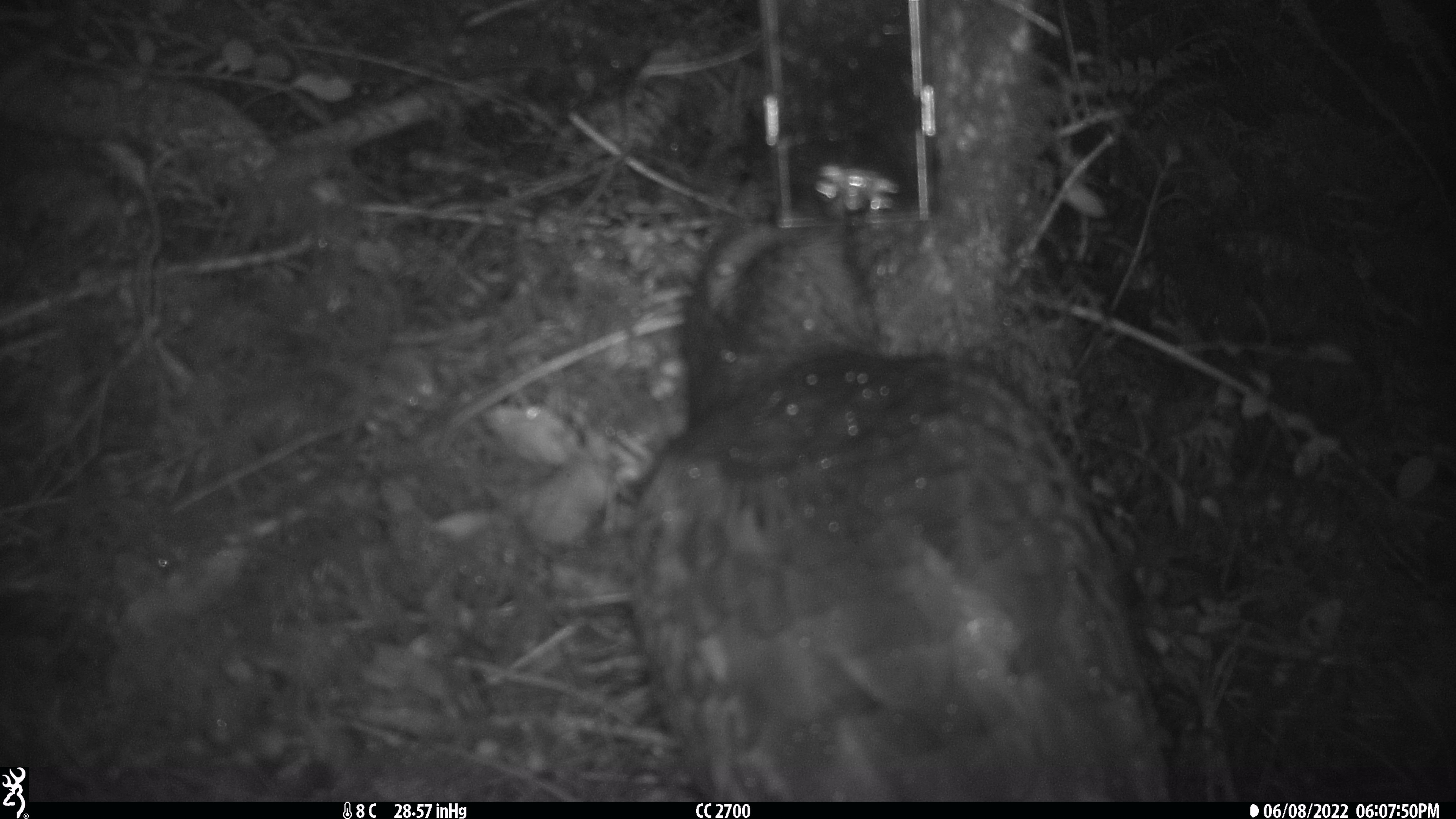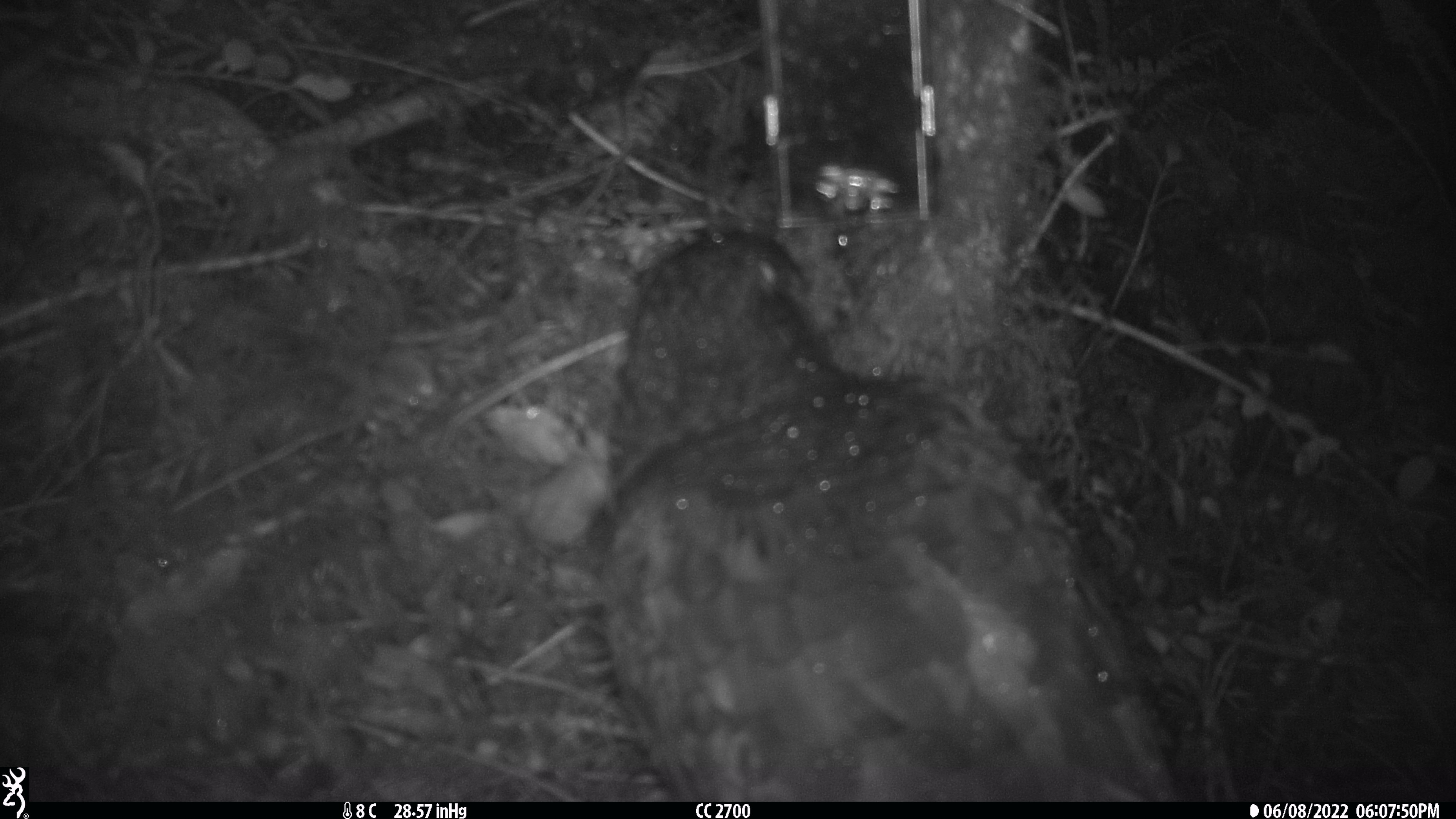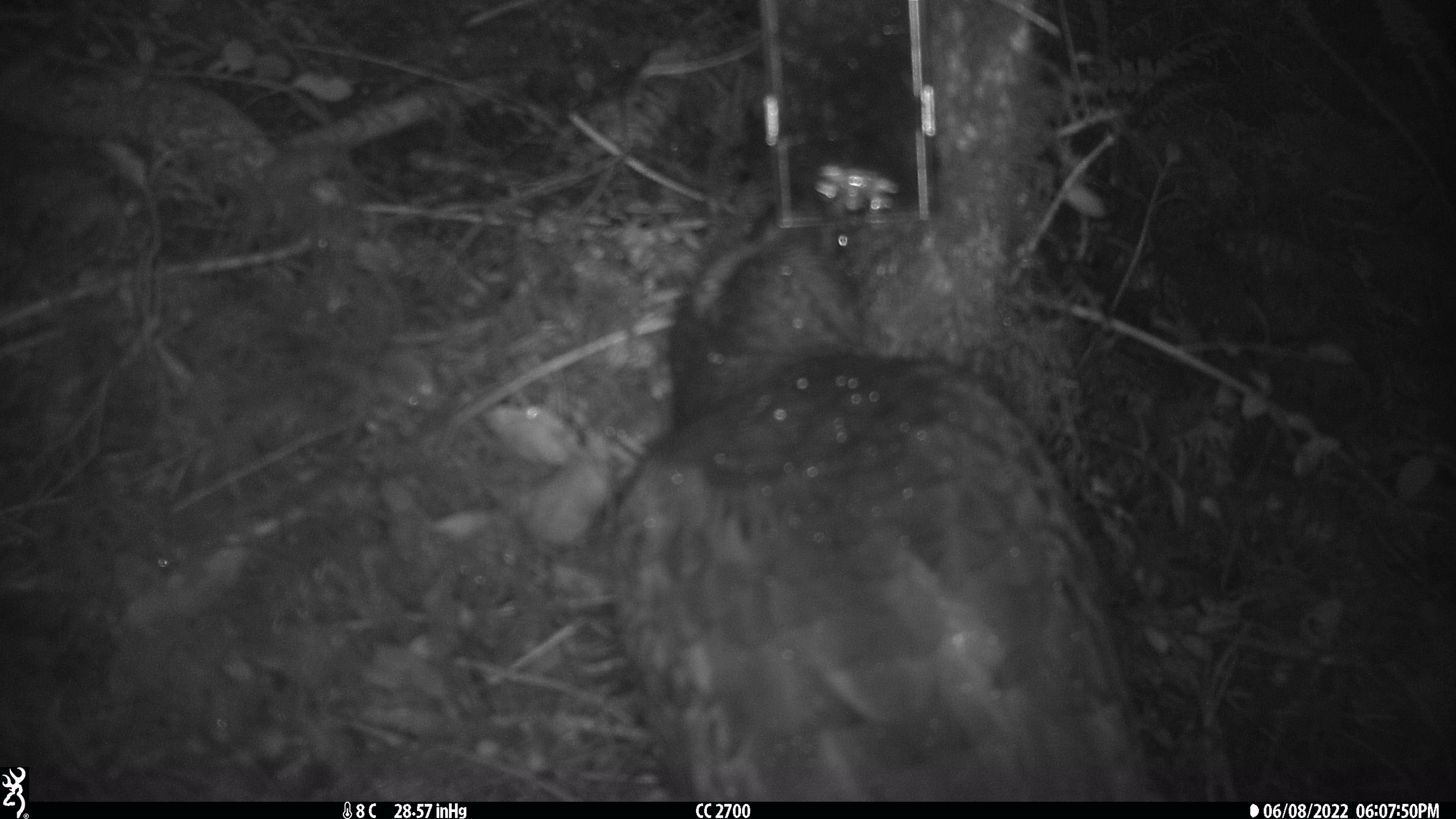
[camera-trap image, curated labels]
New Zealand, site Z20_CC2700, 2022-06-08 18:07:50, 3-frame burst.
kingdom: Animalia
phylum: Chordata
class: Aves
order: Psittaciformes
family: Strigopidae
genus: Nestor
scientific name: Nestor notabilis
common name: kea